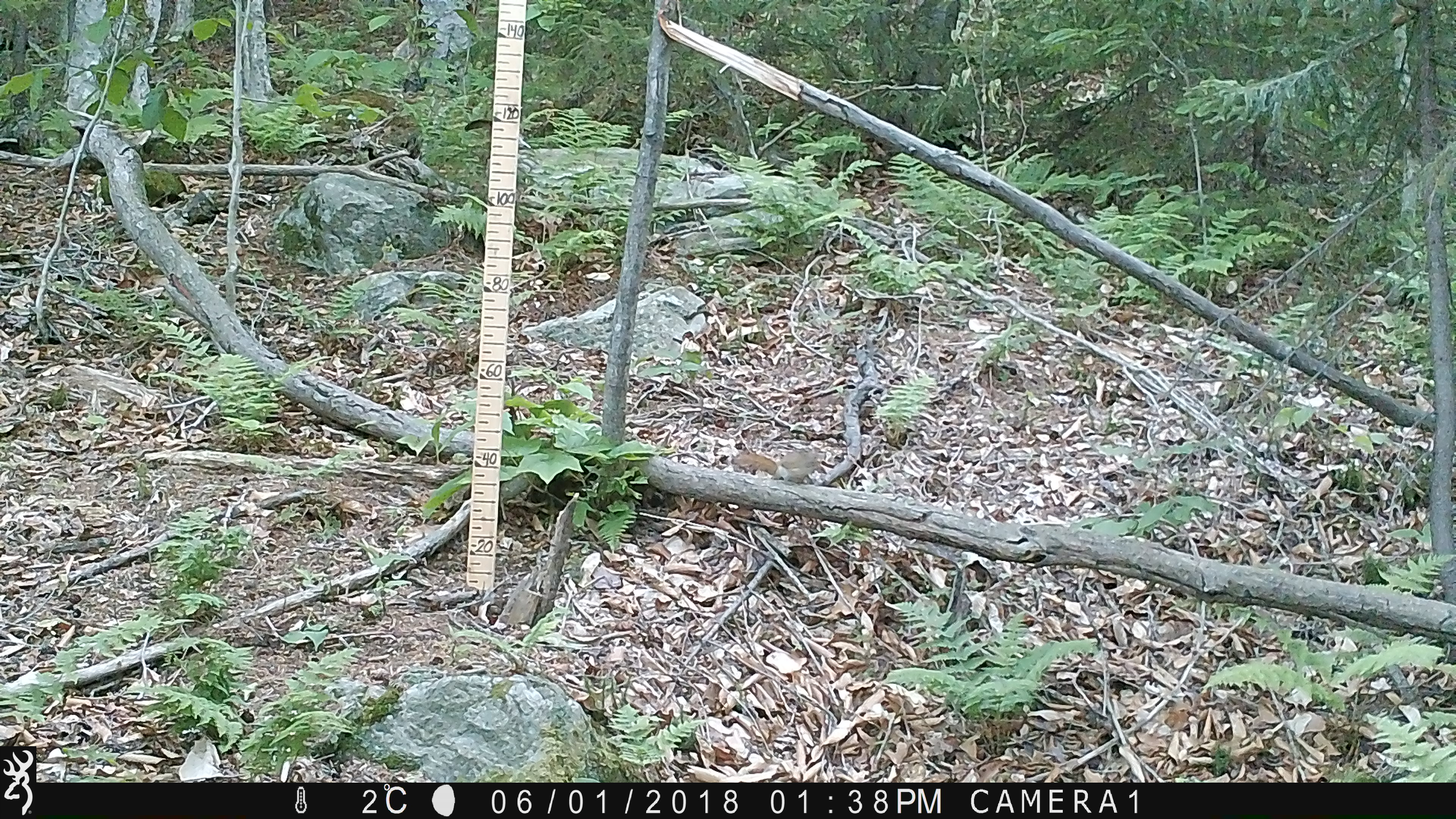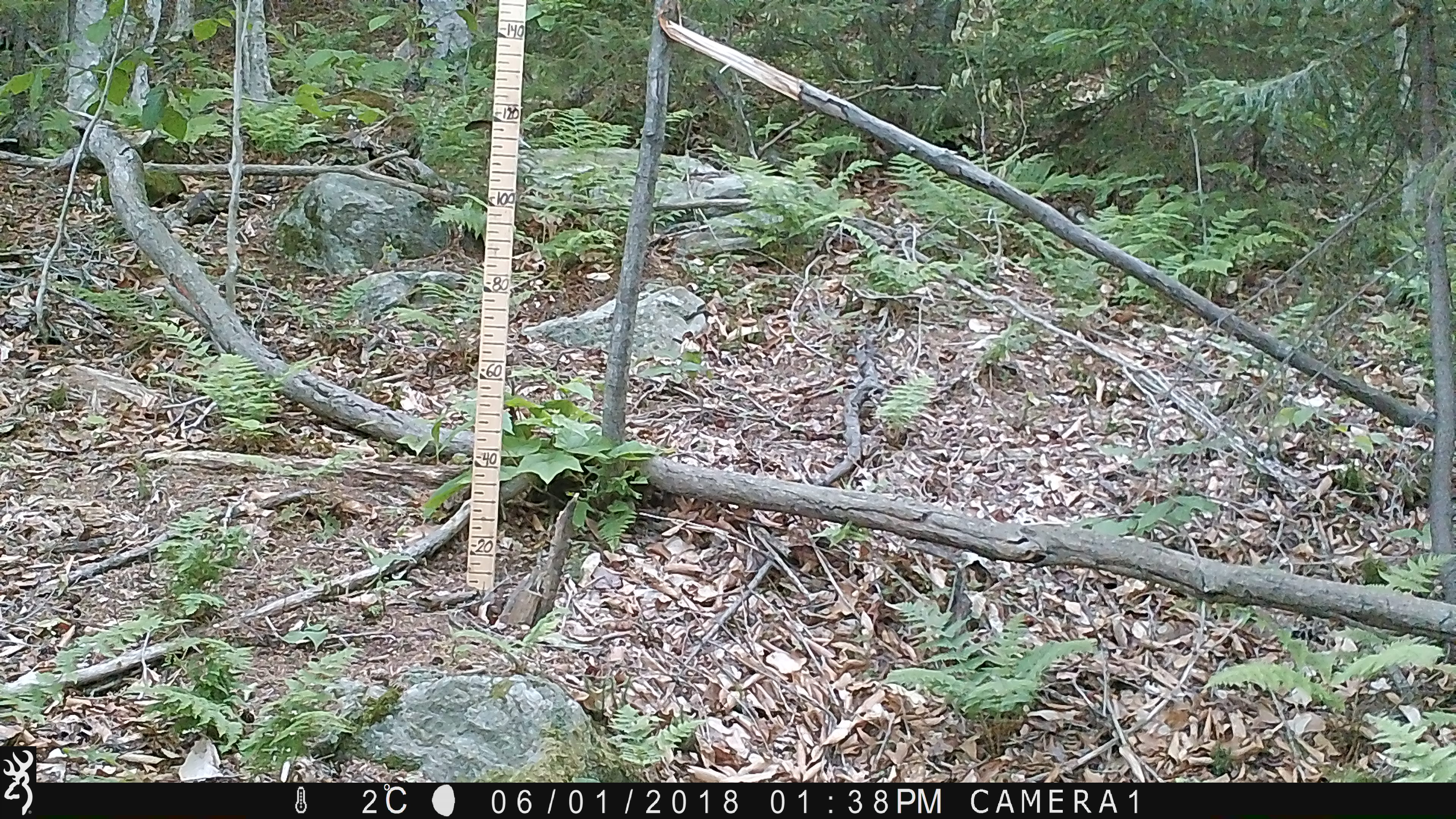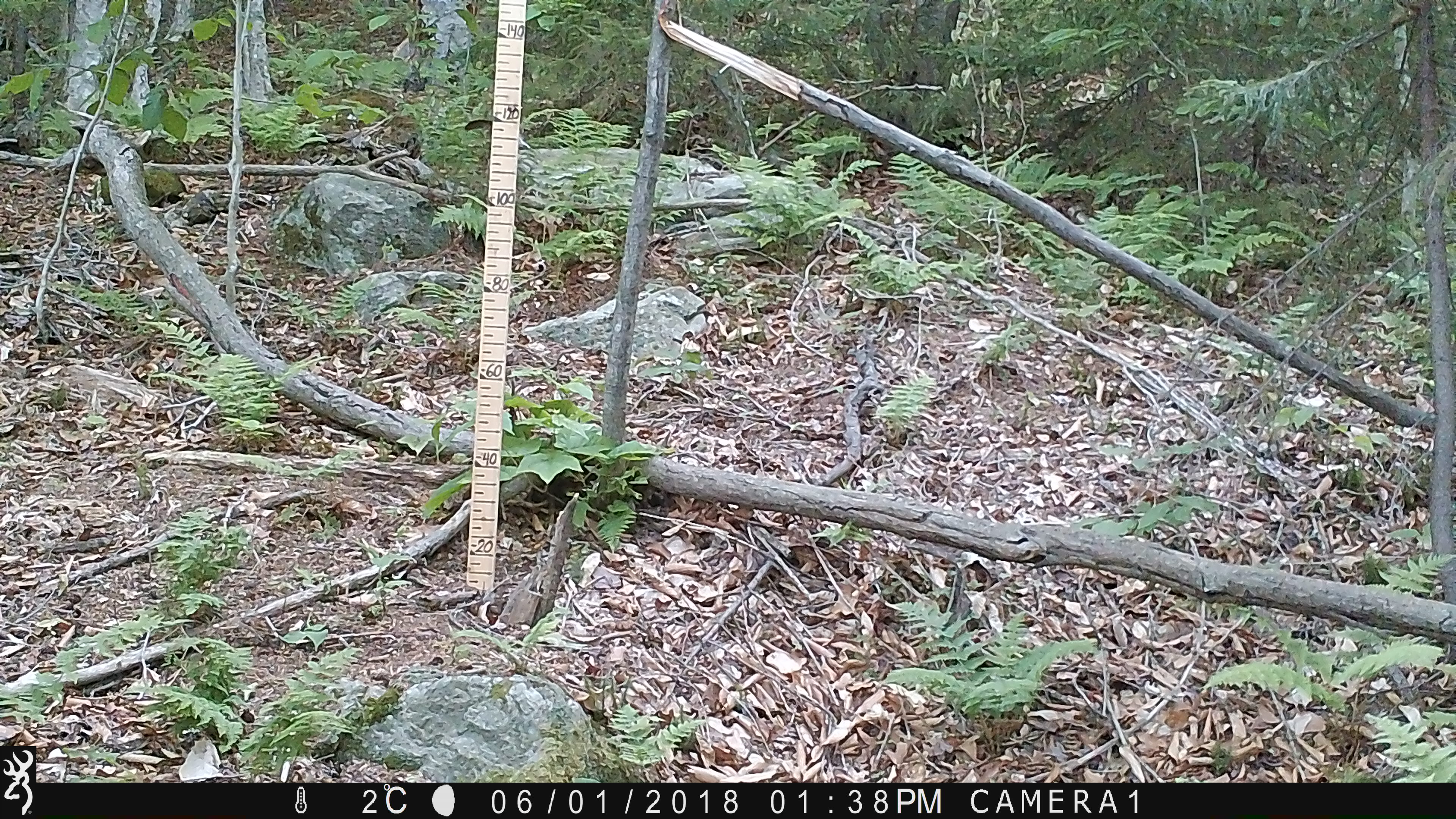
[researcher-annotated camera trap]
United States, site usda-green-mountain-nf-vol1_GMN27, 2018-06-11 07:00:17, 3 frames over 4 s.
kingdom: Animalia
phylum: Chordata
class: Mammalia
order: Rodentia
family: Sciuridae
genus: Tamiasciurus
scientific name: Tamiasciurus hudsonicus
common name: red squirrel